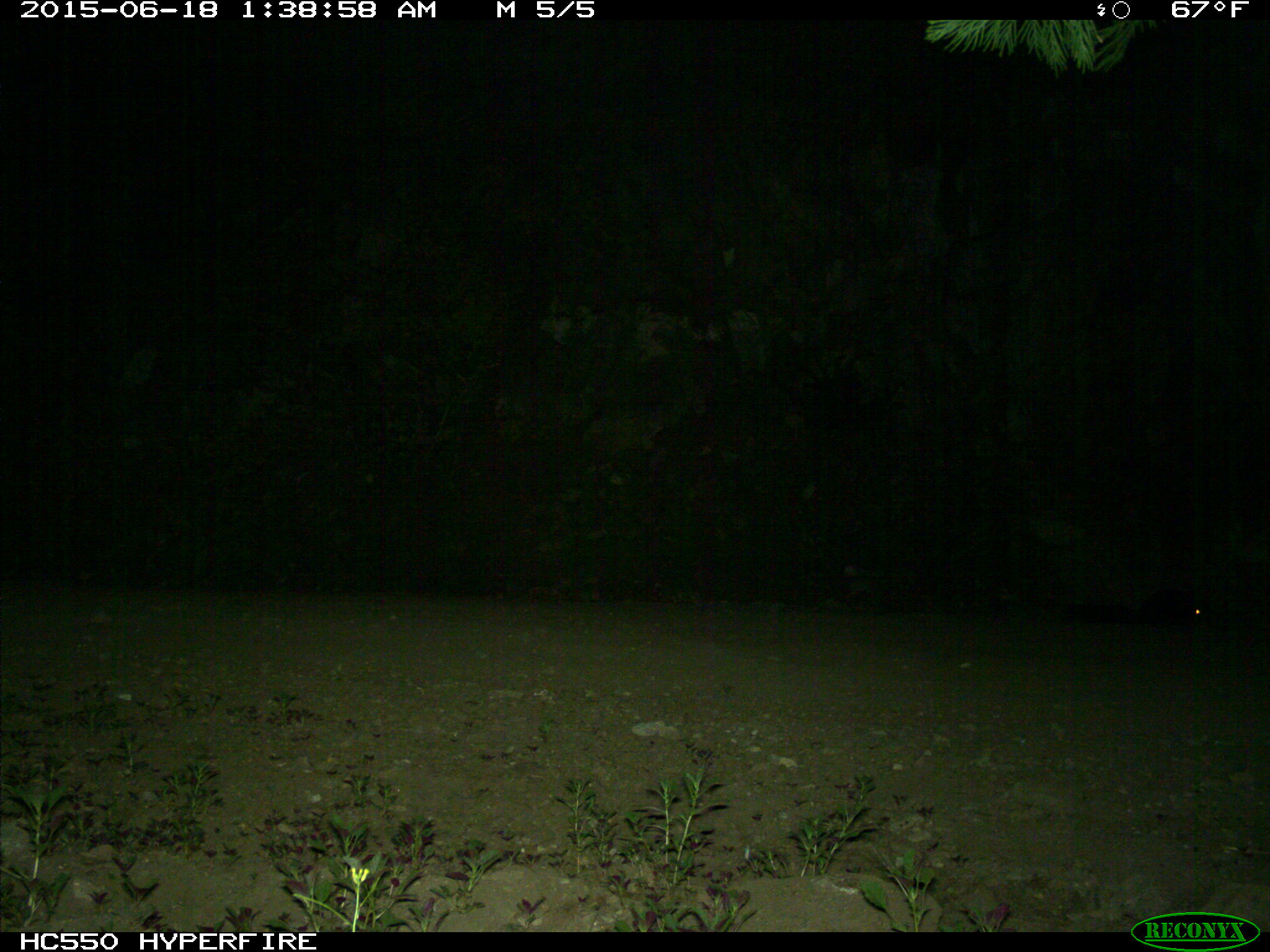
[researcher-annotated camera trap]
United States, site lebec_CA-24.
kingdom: Animalia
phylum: Chordata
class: Mammalia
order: Carnivora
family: Mephitidae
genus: Mephitis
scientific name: Mephitis mephitis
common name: striped skunk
Mephitis mephitis (striped skunk).